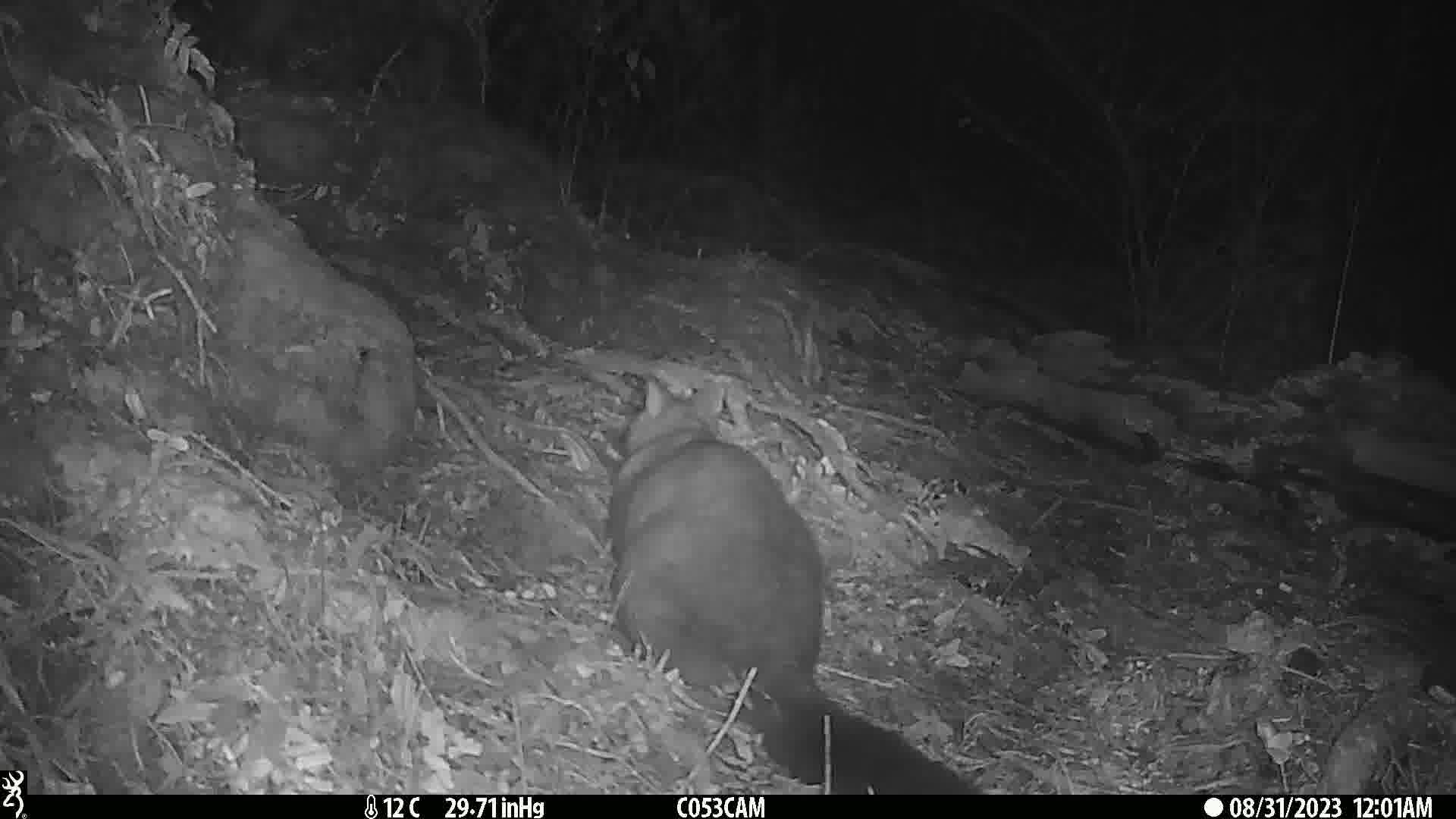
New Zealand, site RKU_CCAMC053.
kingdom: Animalia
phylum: Chordata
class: Mammalia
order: Diprotodontia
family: Phalangeridae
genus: Trichosurus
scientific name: Trichosurus vulpecula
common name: common brushtail possum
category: possum